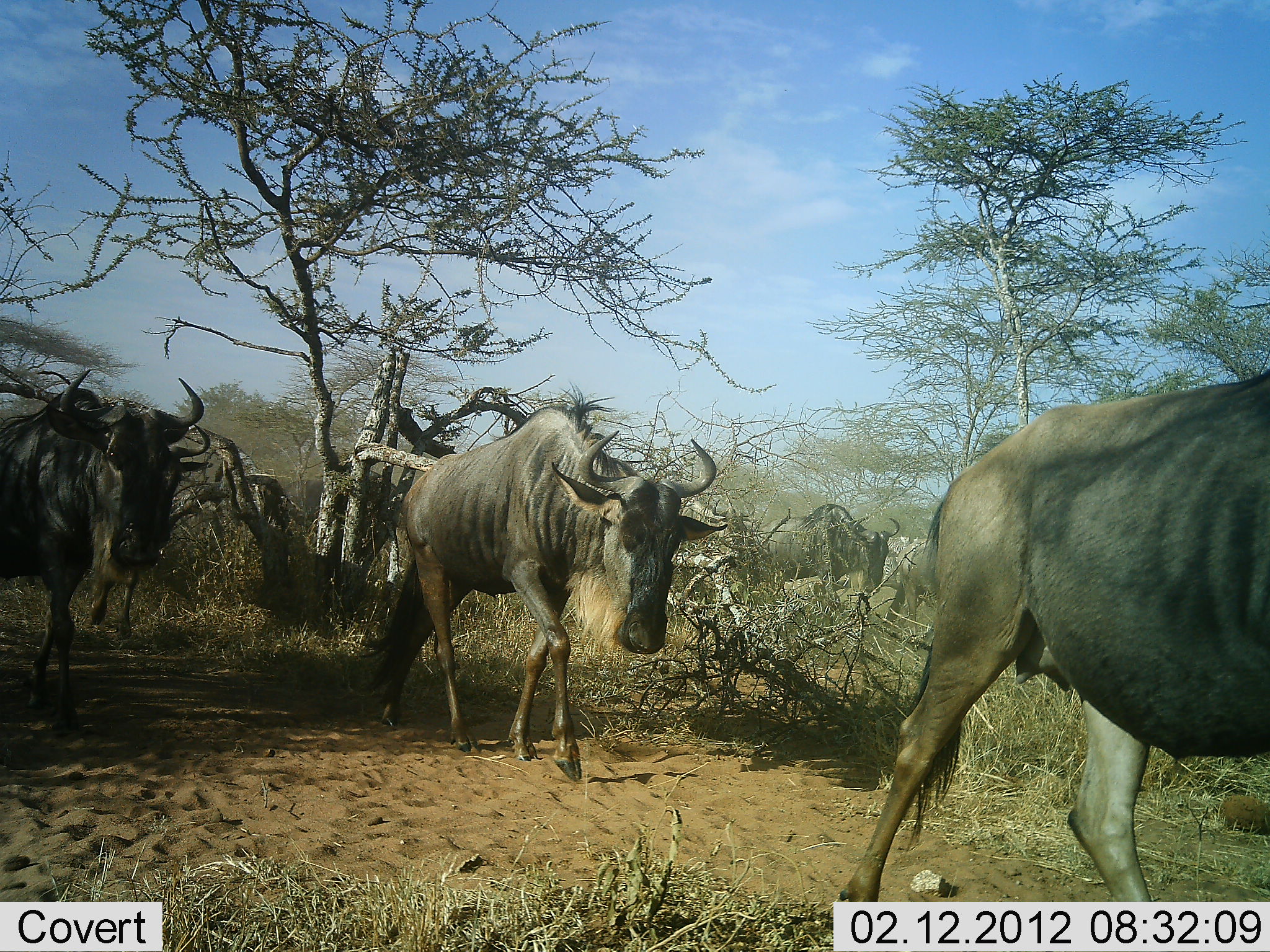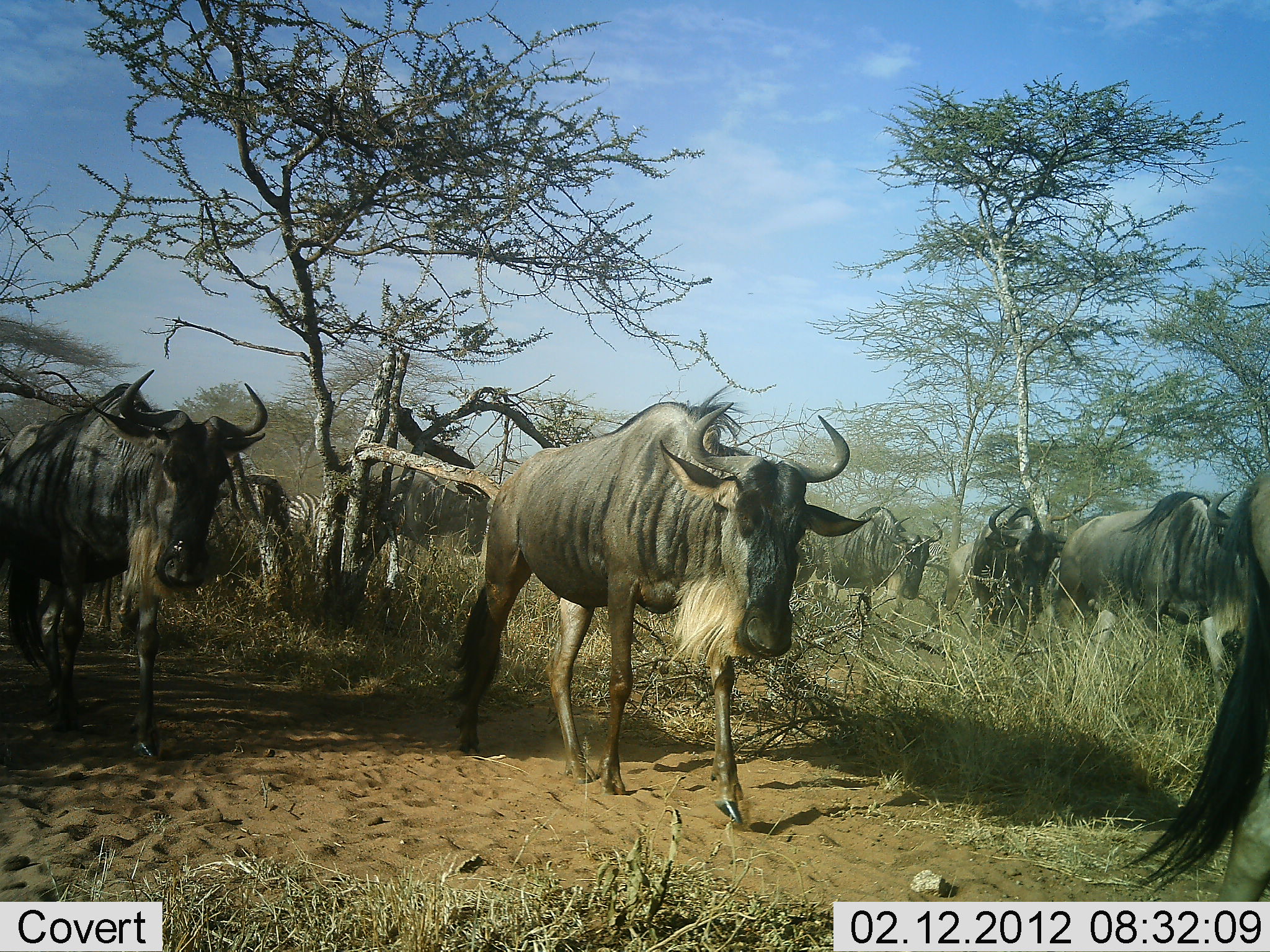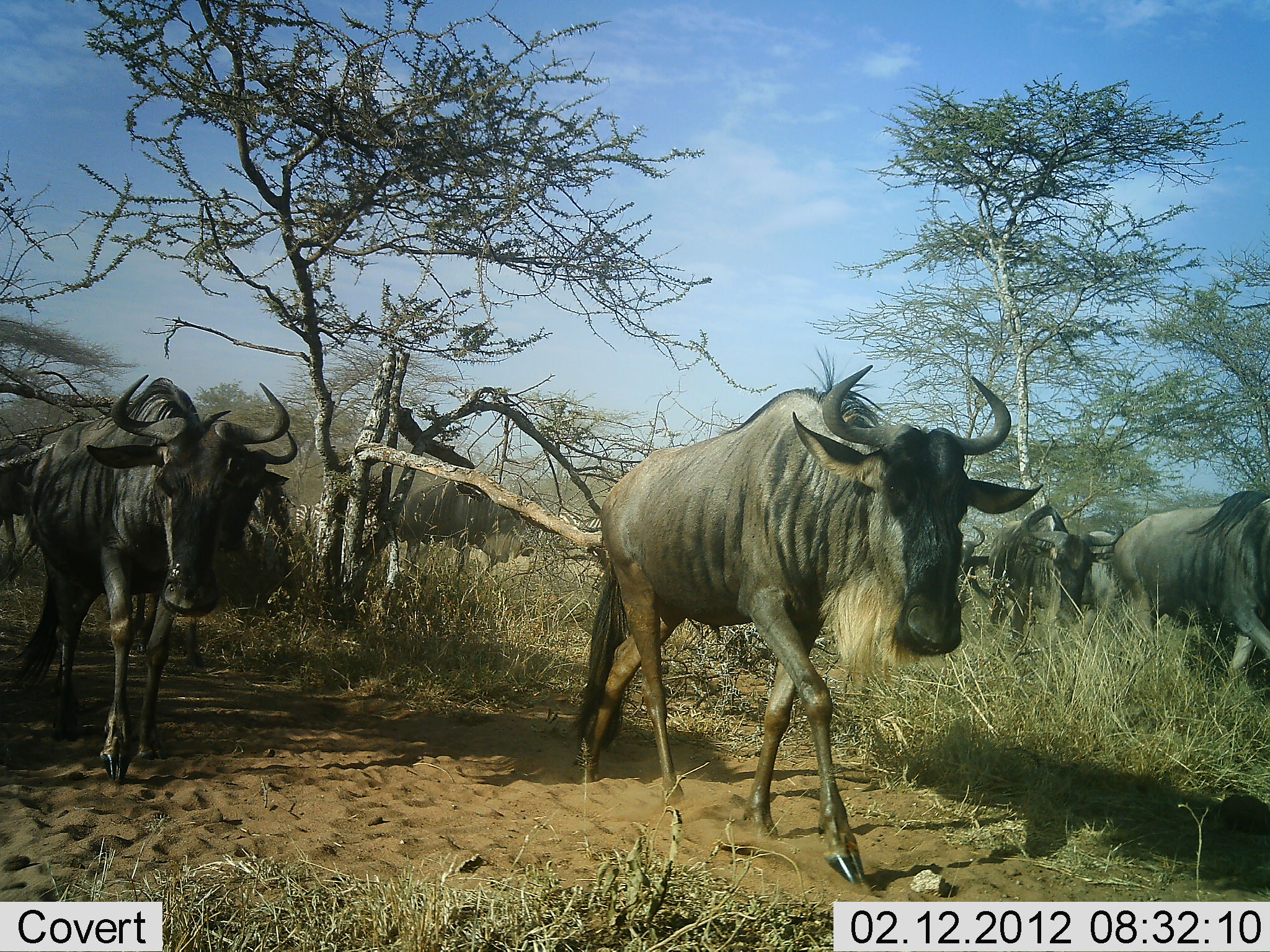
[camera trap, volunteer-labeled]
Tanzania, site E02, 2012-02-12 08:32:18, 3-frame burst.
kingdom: Animalia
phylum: Chordata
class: Mammalia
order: Artiodactyla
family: Bovidae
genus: Connochaetes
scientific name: Connochaetes taurinus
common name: blue wildebeest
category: wildebeest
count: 7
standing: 4%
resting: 0%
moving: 96%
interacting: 0%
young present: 0%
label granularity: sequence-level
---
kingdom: Animalia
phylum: Chordata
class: Mammalia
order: Perissodactyla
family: Equidae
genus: Equus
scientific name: Equus quagga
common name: plains zebra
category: zebra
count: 1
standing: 38%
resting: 0%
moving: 62%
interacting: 0%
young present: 0%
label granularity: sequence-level